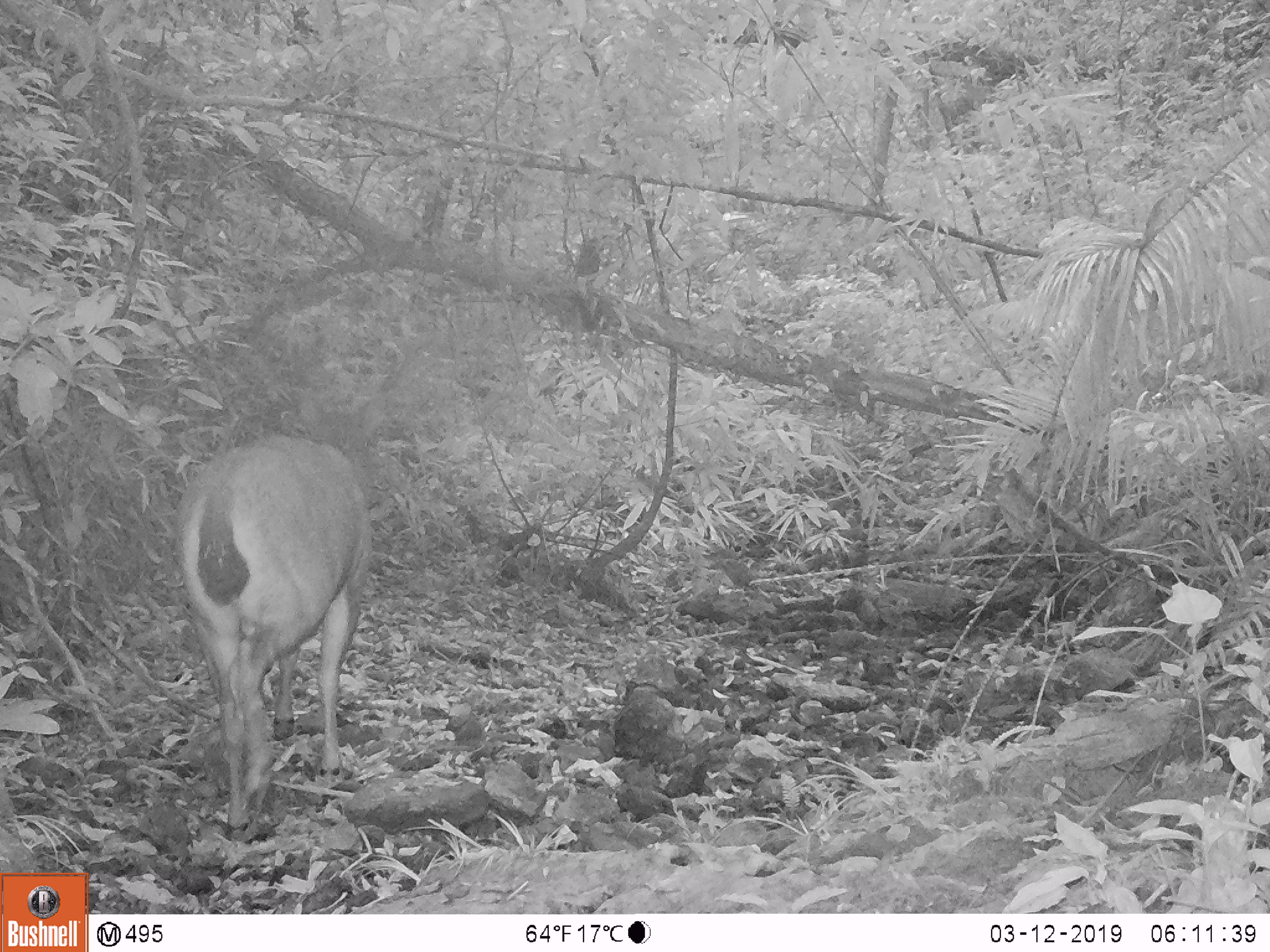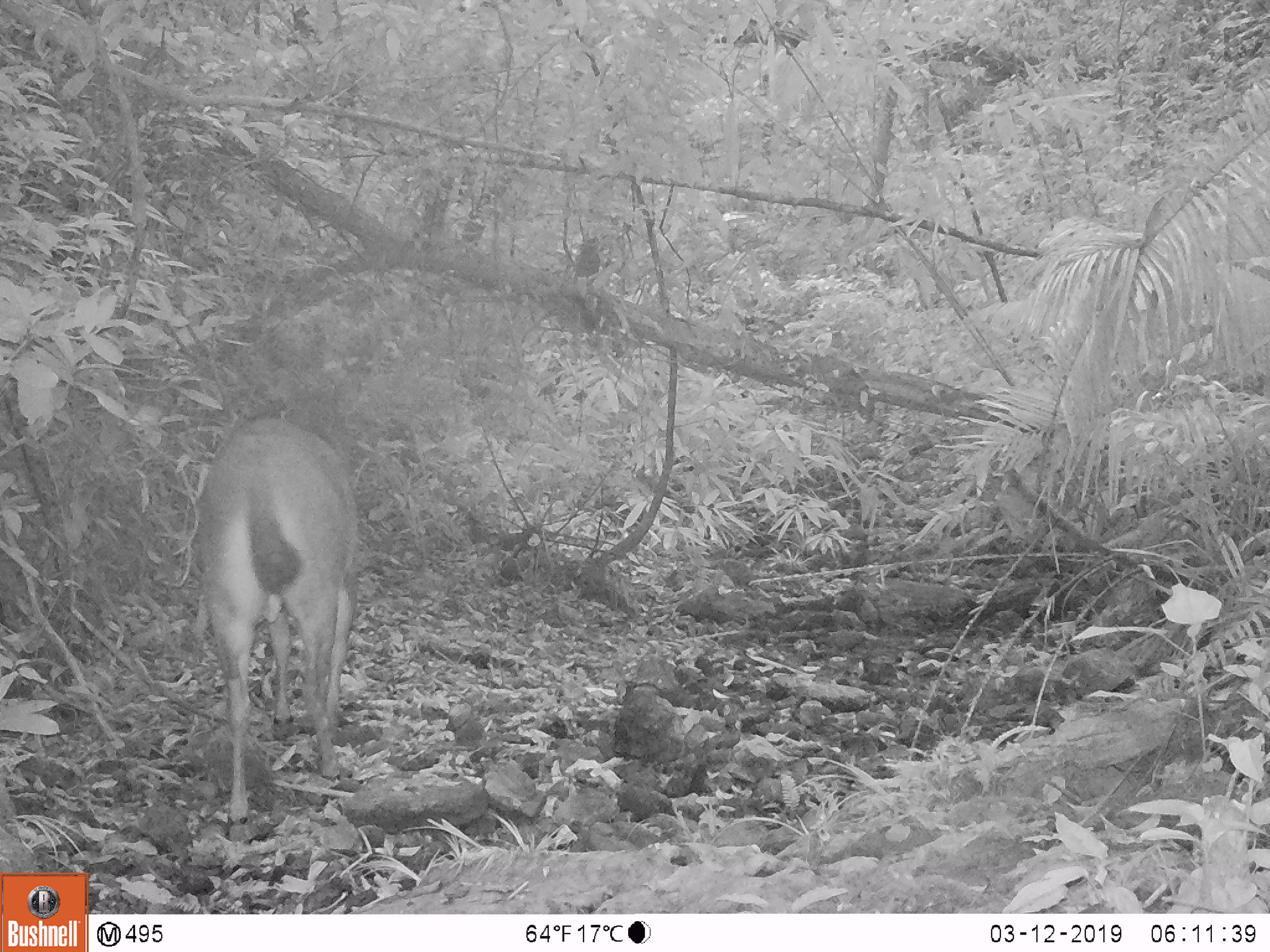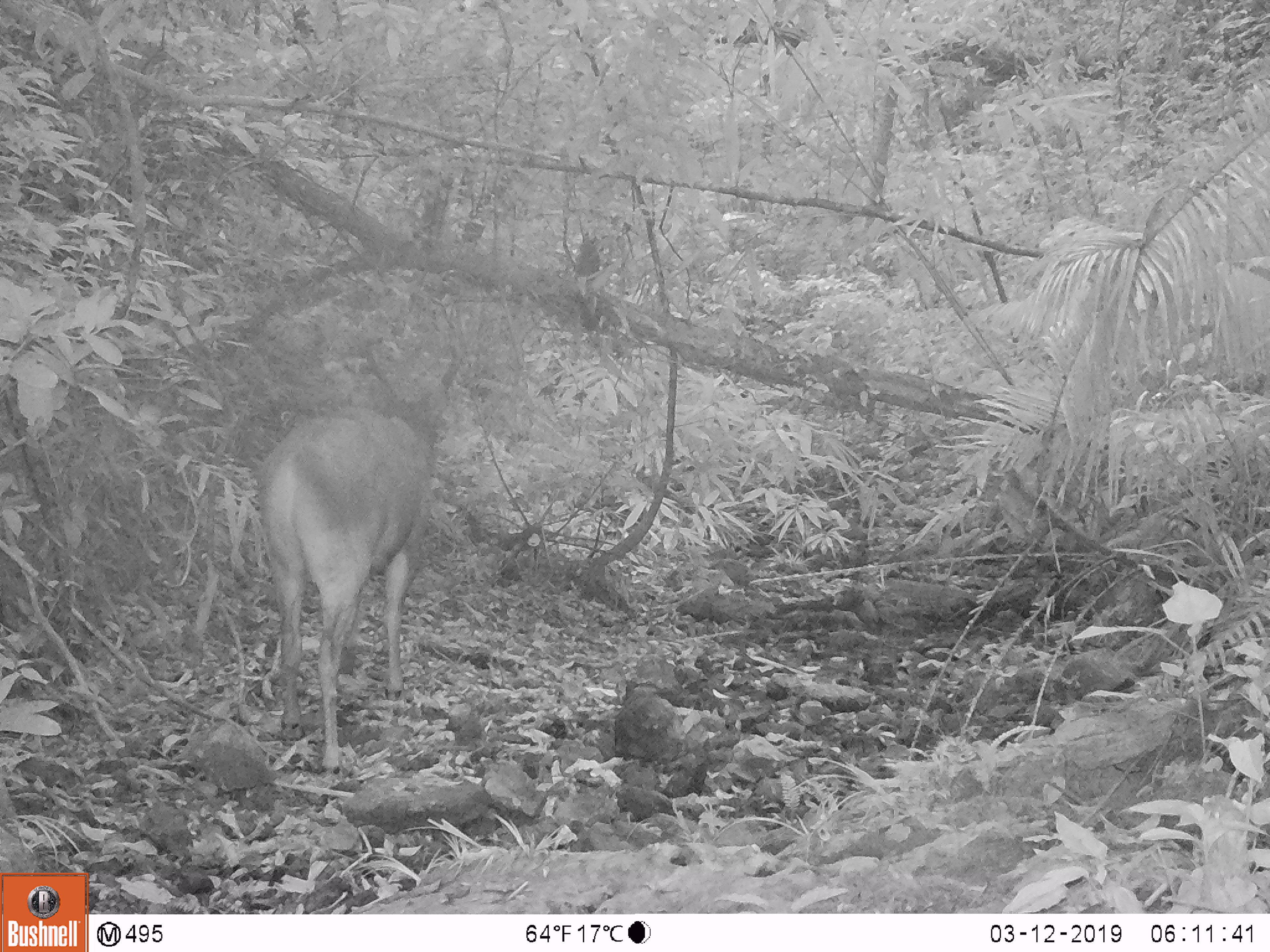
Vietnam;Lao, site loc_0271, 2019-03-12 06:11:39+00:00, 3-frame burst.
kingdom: Animalia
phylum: Chordata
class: Mammalia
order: Artiodactyla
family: Cervidae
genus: Rusa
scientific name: Rusa unicolor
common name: sambar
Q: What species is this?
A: Sambar (Rusa unicolor).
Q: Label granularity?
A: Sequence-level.